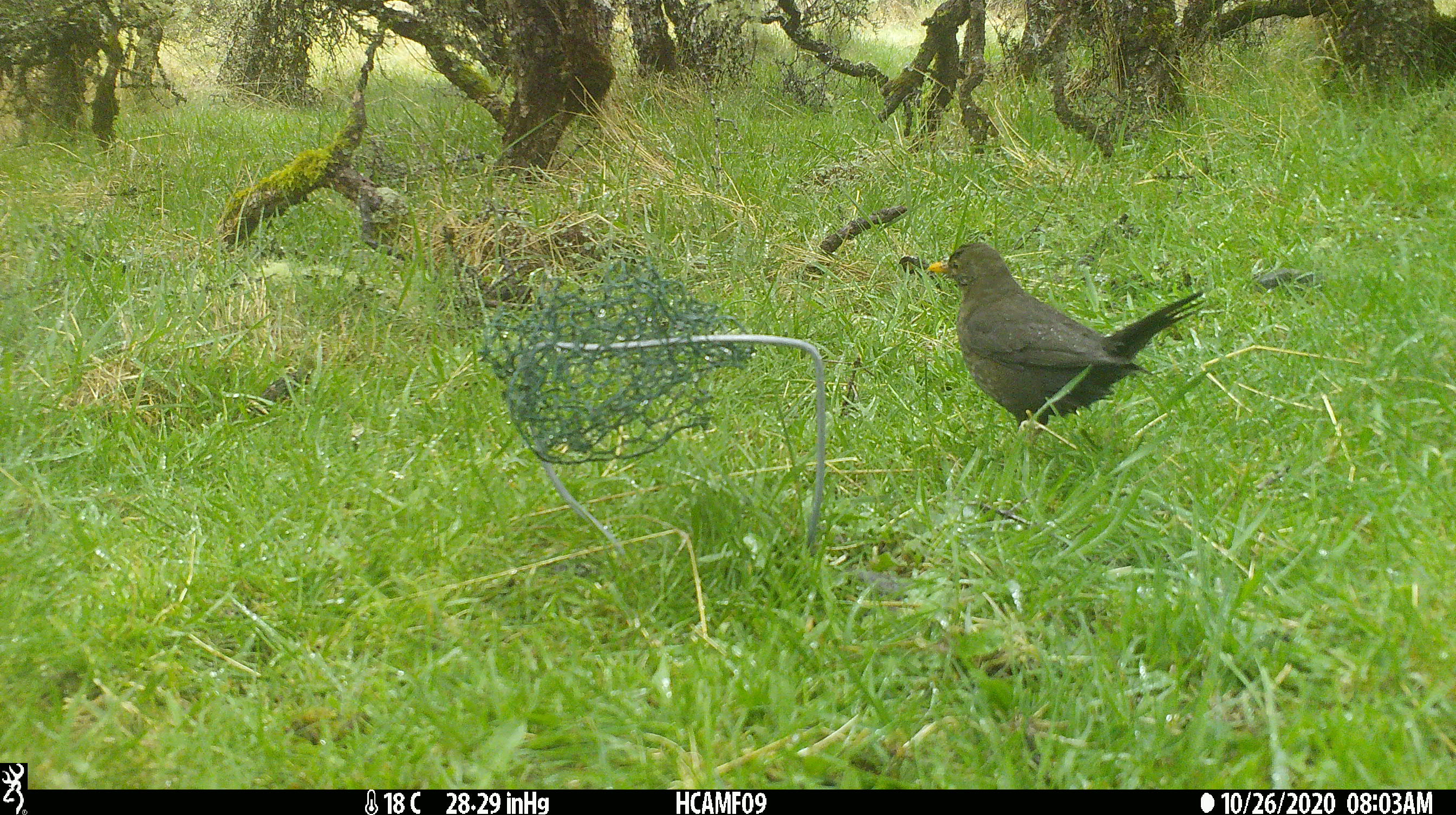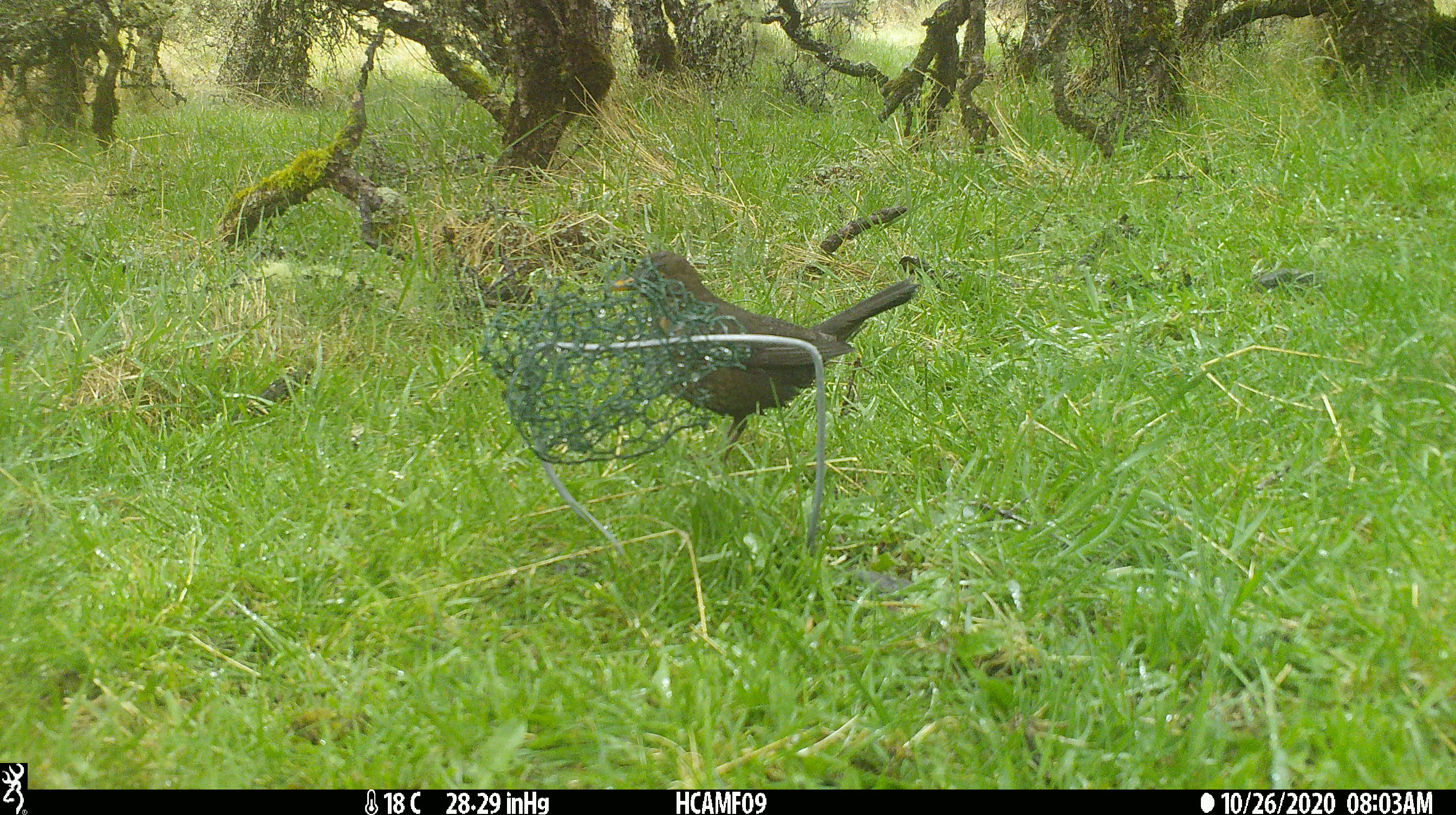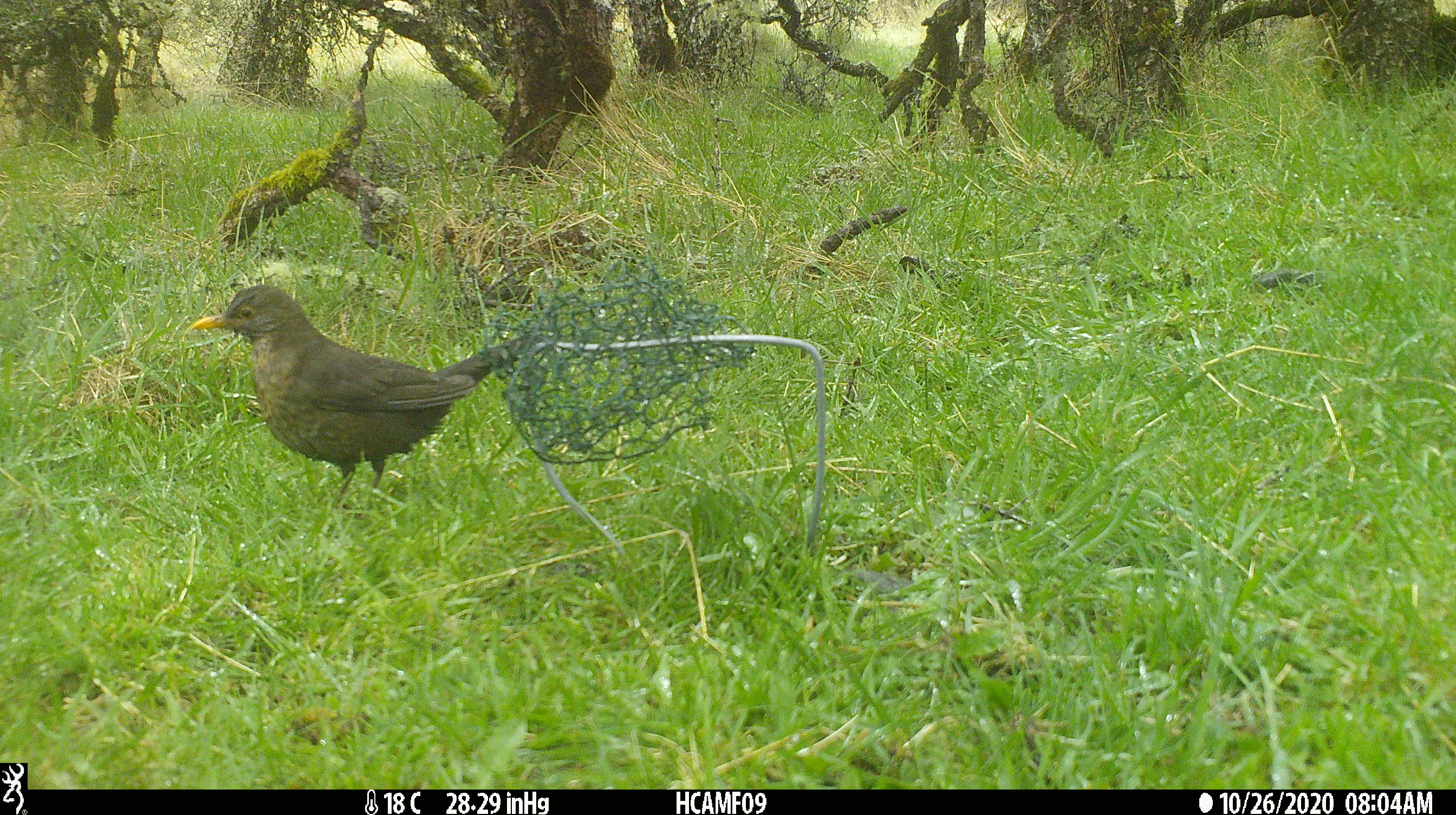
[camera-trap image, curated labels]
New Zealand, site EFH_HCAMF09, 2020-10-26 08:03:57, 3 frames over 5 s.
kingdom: Animalia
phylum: Chordata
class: Aves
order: Passeriformes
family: Turdidae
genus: Turdus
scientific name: Turdus merula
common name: eurasian blackbird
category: blackbird